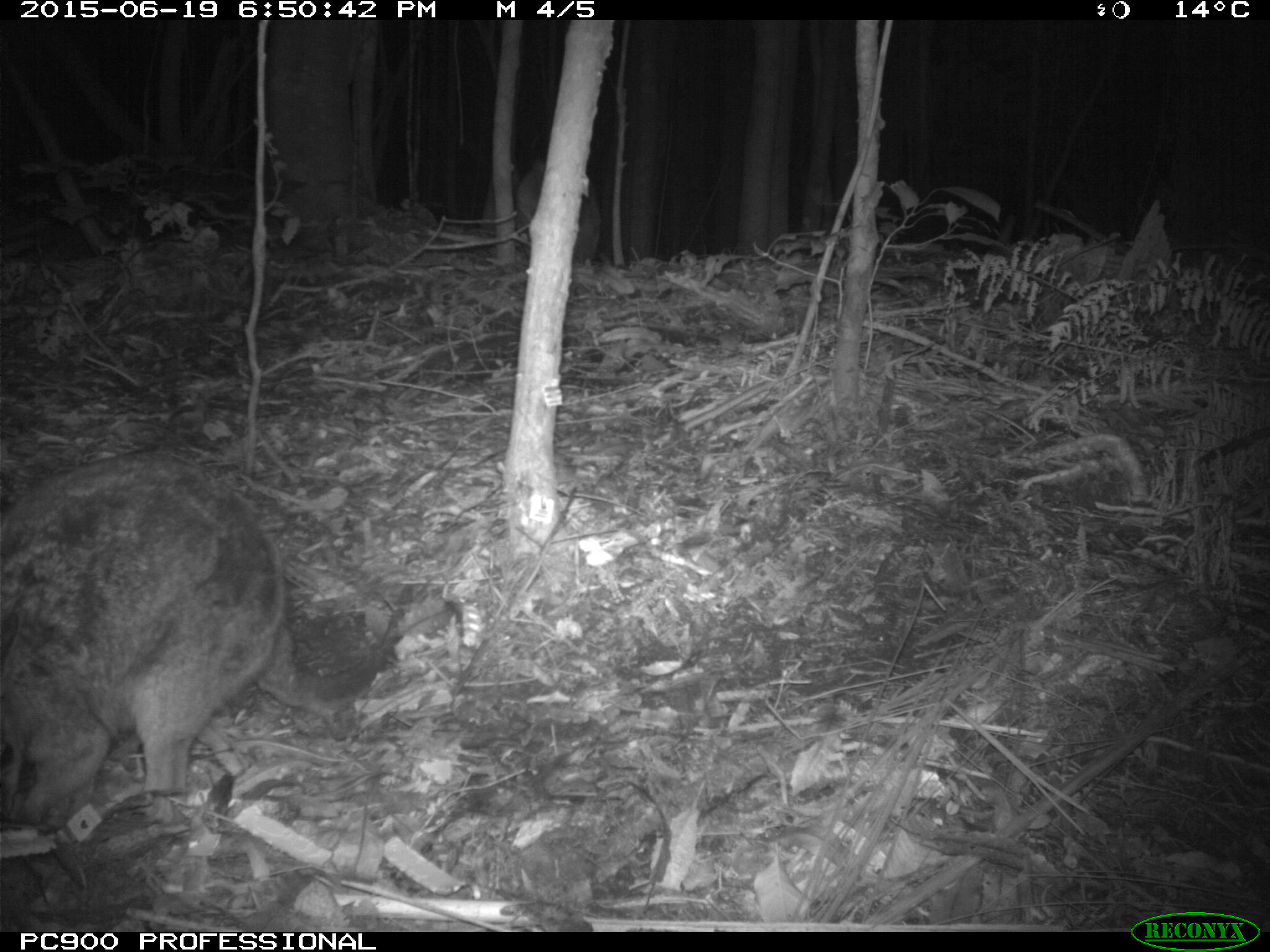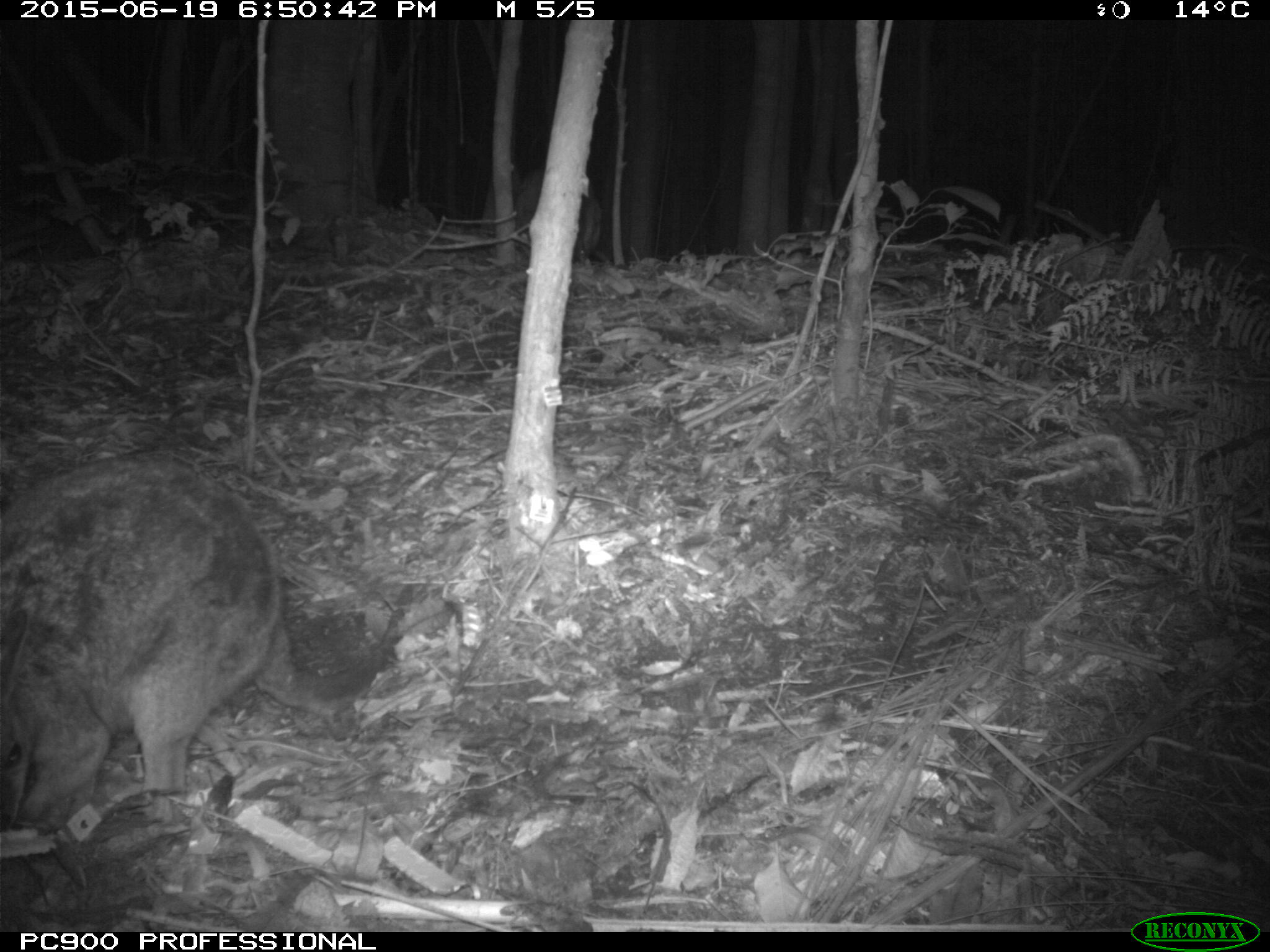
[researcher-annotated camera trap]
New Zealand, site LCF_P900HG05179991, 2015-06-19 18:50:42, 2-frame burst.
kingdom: Animalia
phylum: Chordata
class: Mammalia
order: Diprotodontia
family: Macropodidae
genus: Notamacropus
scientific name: Notamacropus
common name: wallaby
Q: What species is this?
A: Wallaby (Notamacropus).